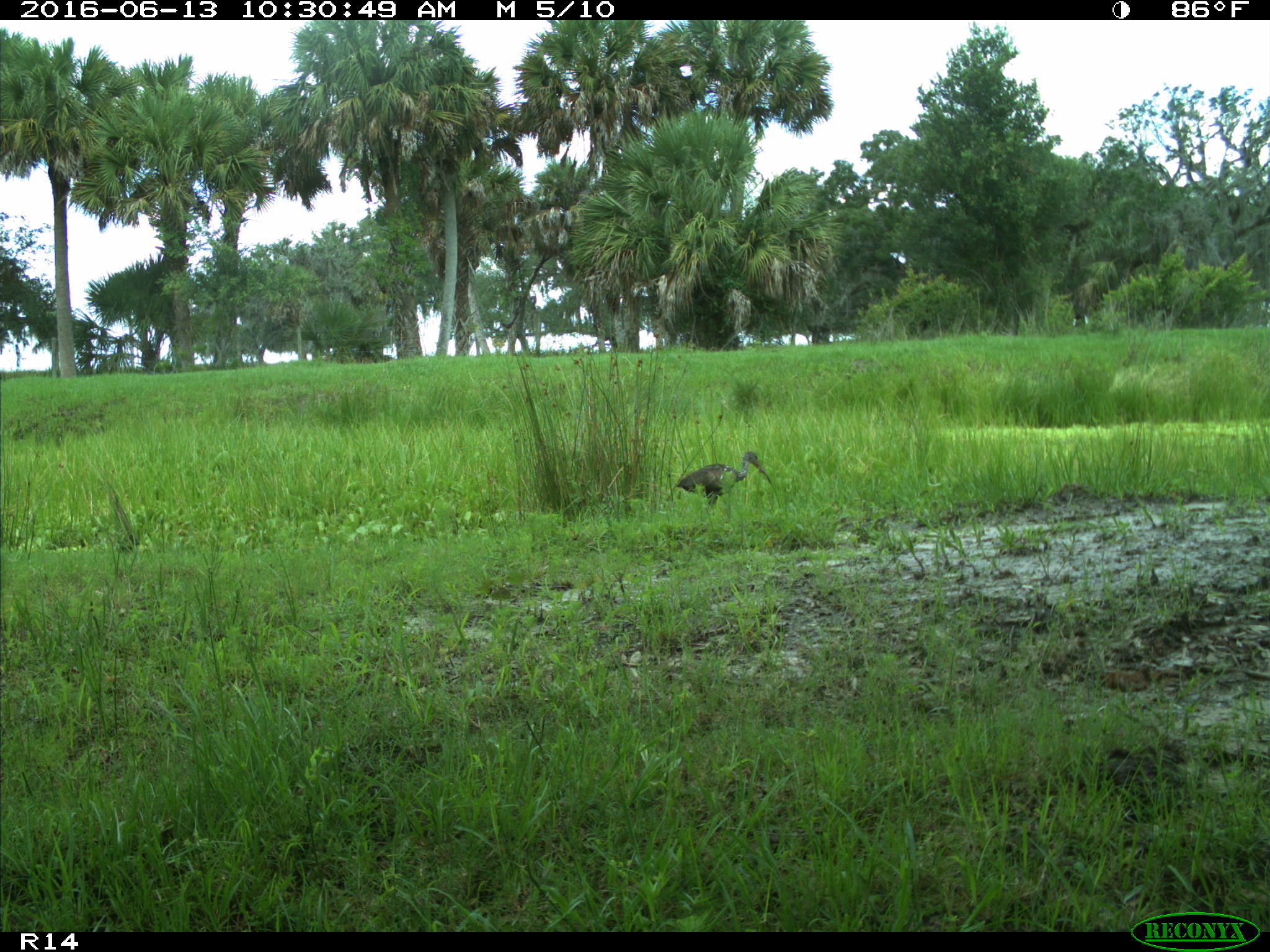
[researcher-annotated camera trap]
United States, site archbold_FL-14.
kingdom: Animalia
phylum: Chordata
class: Aves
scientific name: Aves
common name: birds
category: unidentified bird